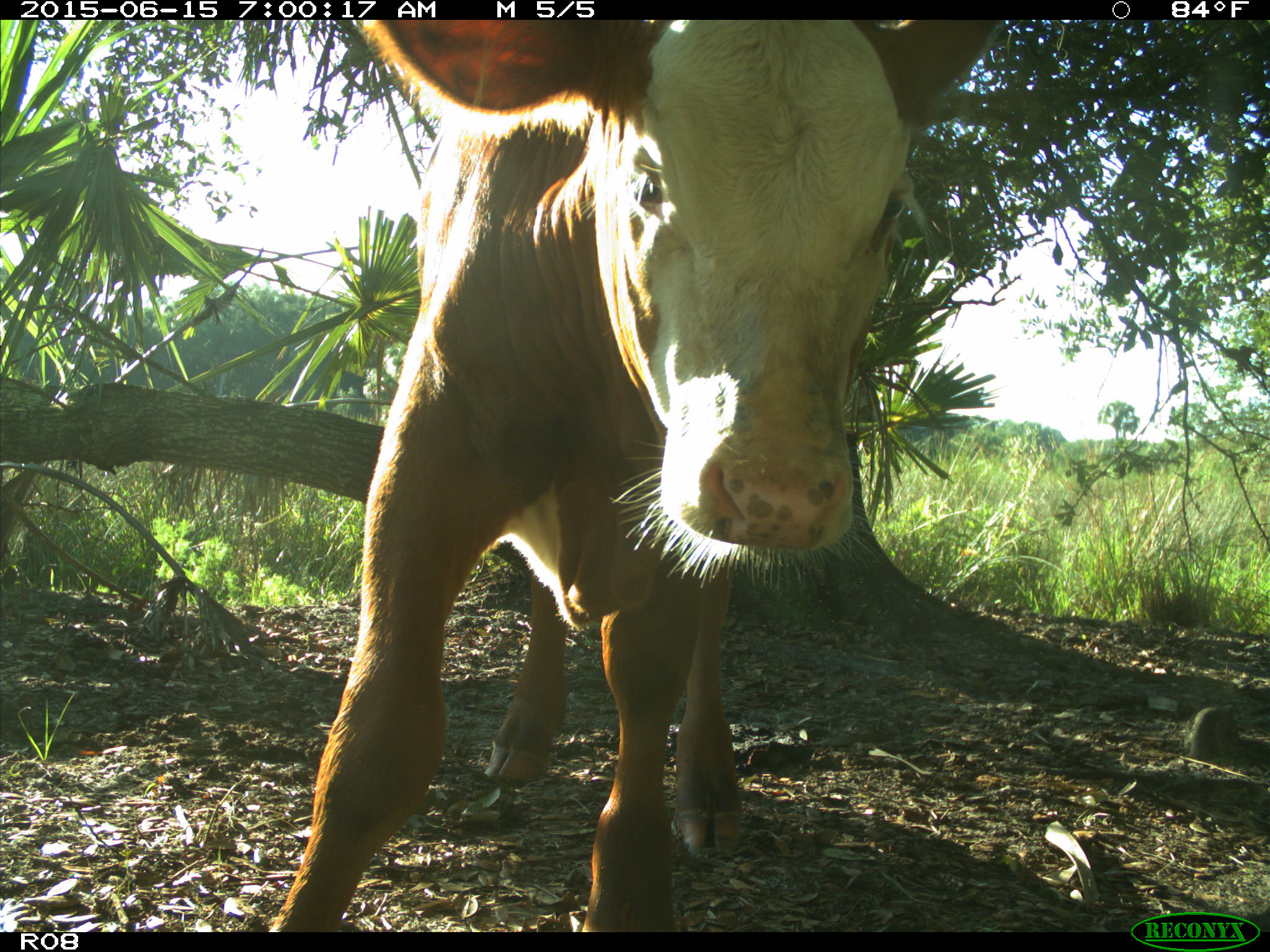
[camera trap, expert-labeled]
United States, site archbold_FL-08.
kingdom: Animalia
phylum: Chordata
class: Mammalia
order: Artiodactyla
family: Bovidae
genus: Bos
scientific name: Bos taurus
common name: domestic cow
Bos taurus (domestic cow).